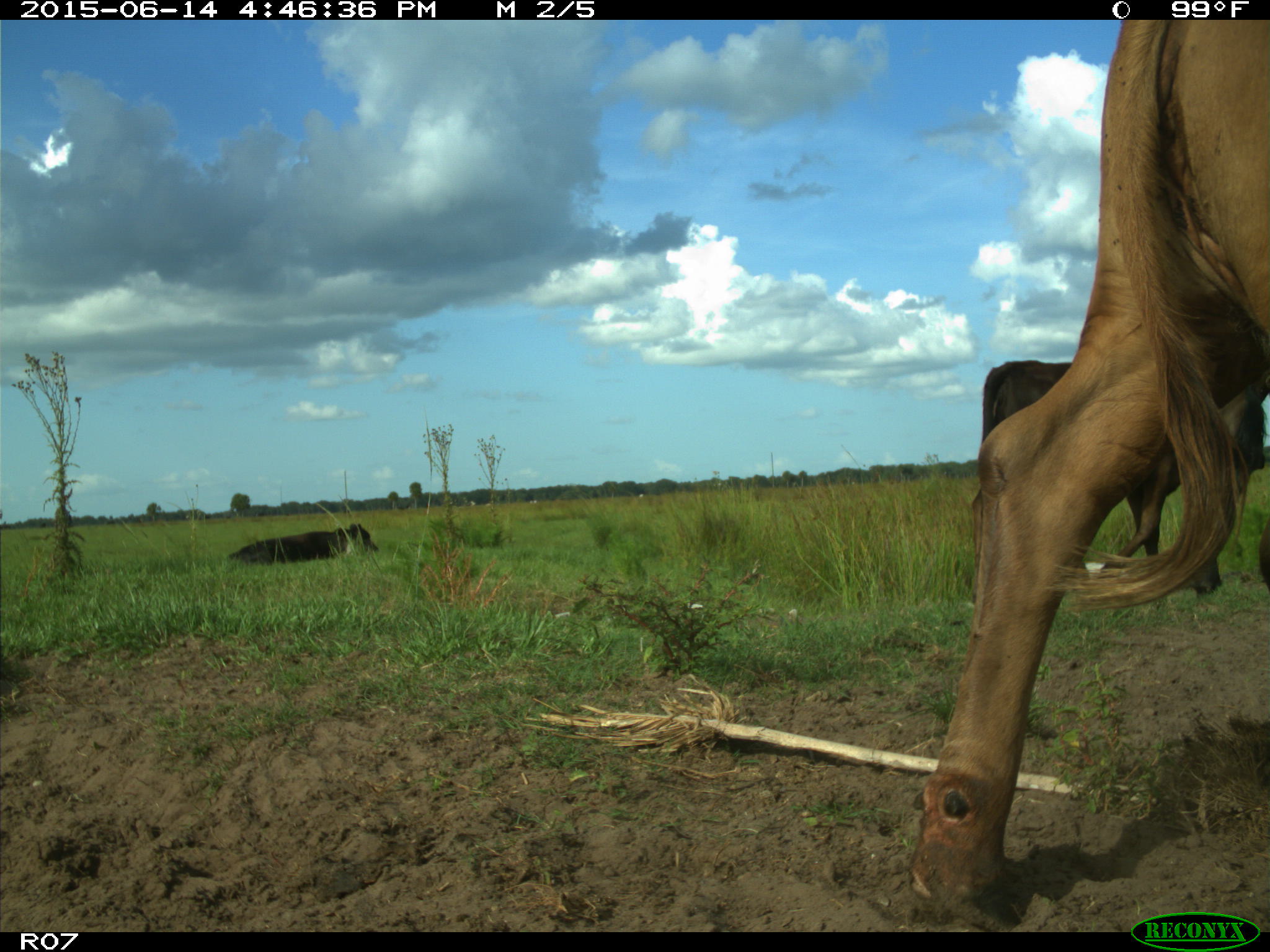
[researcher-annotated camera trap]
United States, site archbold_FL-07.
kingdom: Animalia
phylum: Chordata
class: Mammalia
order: Artiodactyla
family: Bovidae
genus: Bos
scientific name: Bos taurus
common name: domestic cow